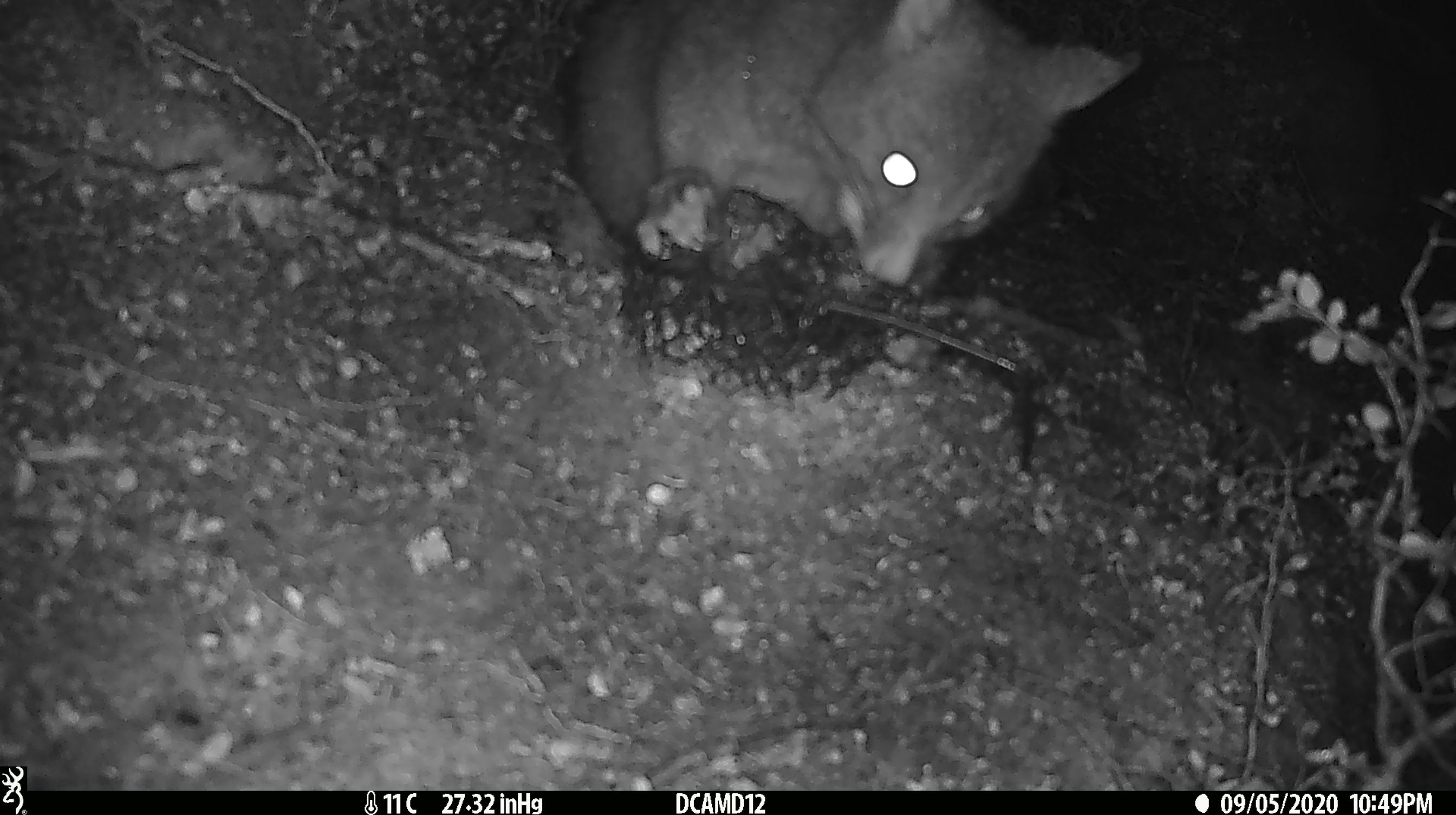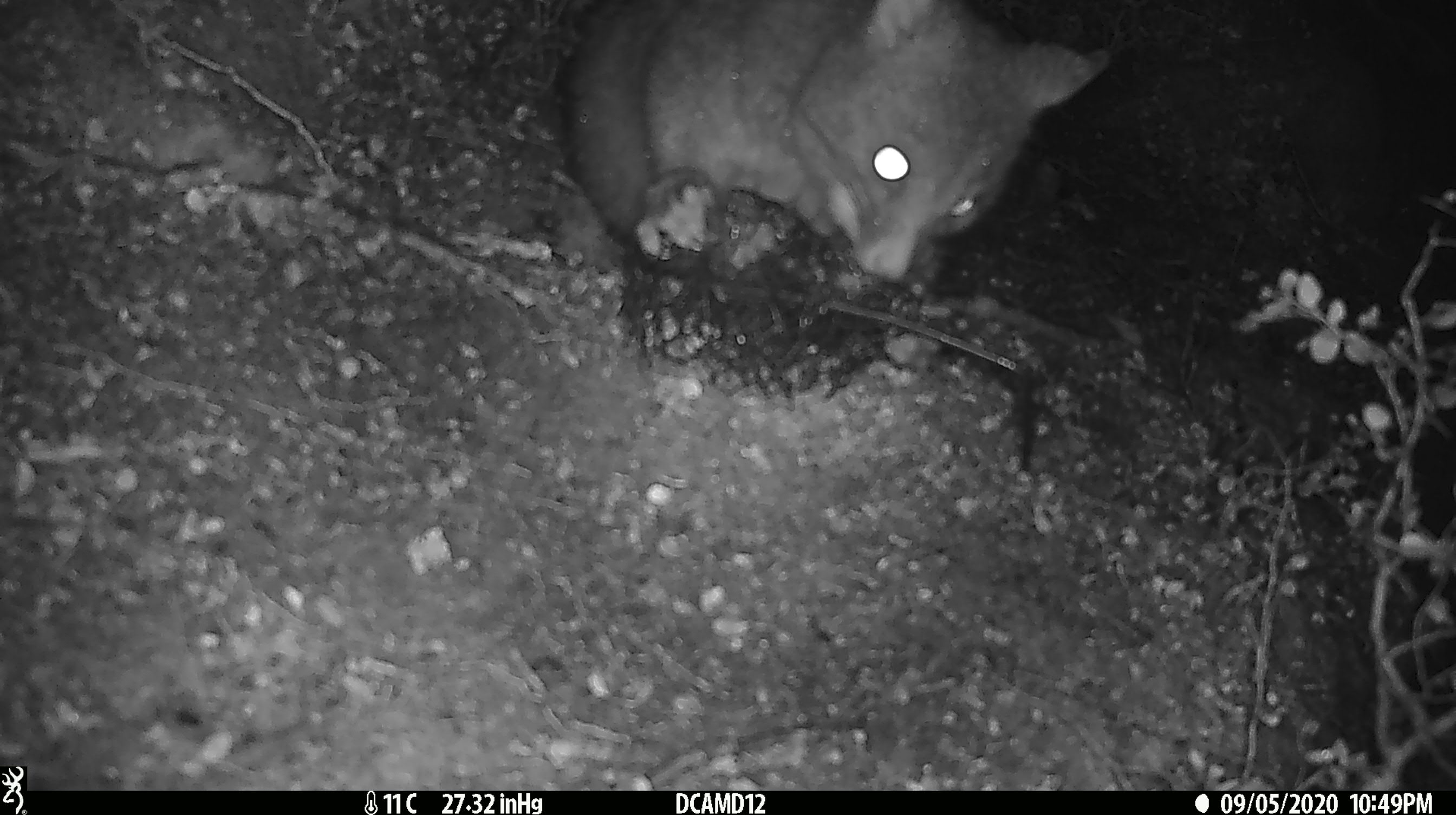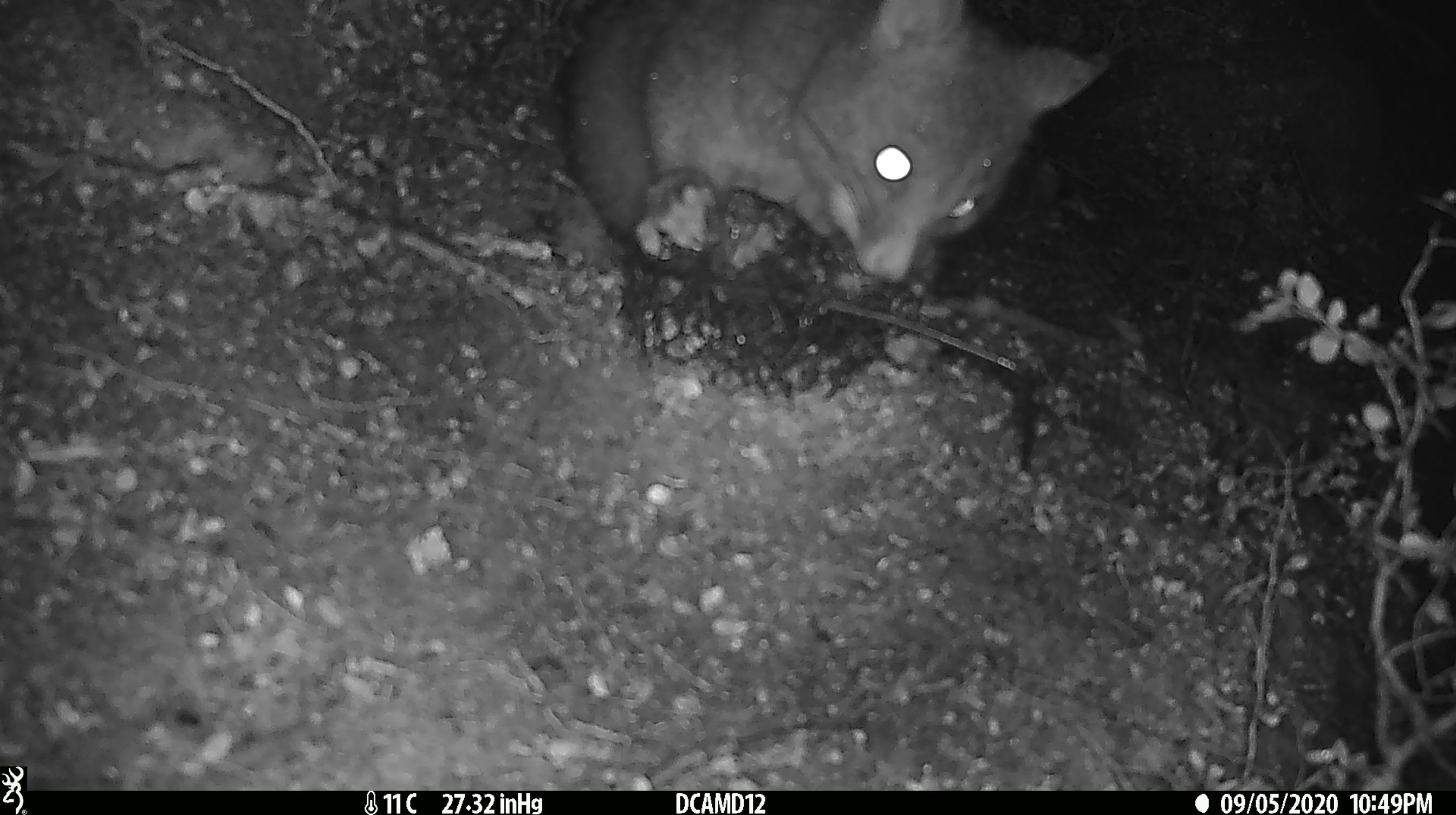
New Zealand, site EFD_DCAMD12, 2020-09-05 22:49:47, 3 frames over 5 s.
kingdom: Animalia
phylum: Chordata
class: Mammalia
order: Diprotodontia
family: Phalangeridae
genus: Trichosurus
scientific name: Trichosurus vulpecula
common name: common brushtail possum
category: possum